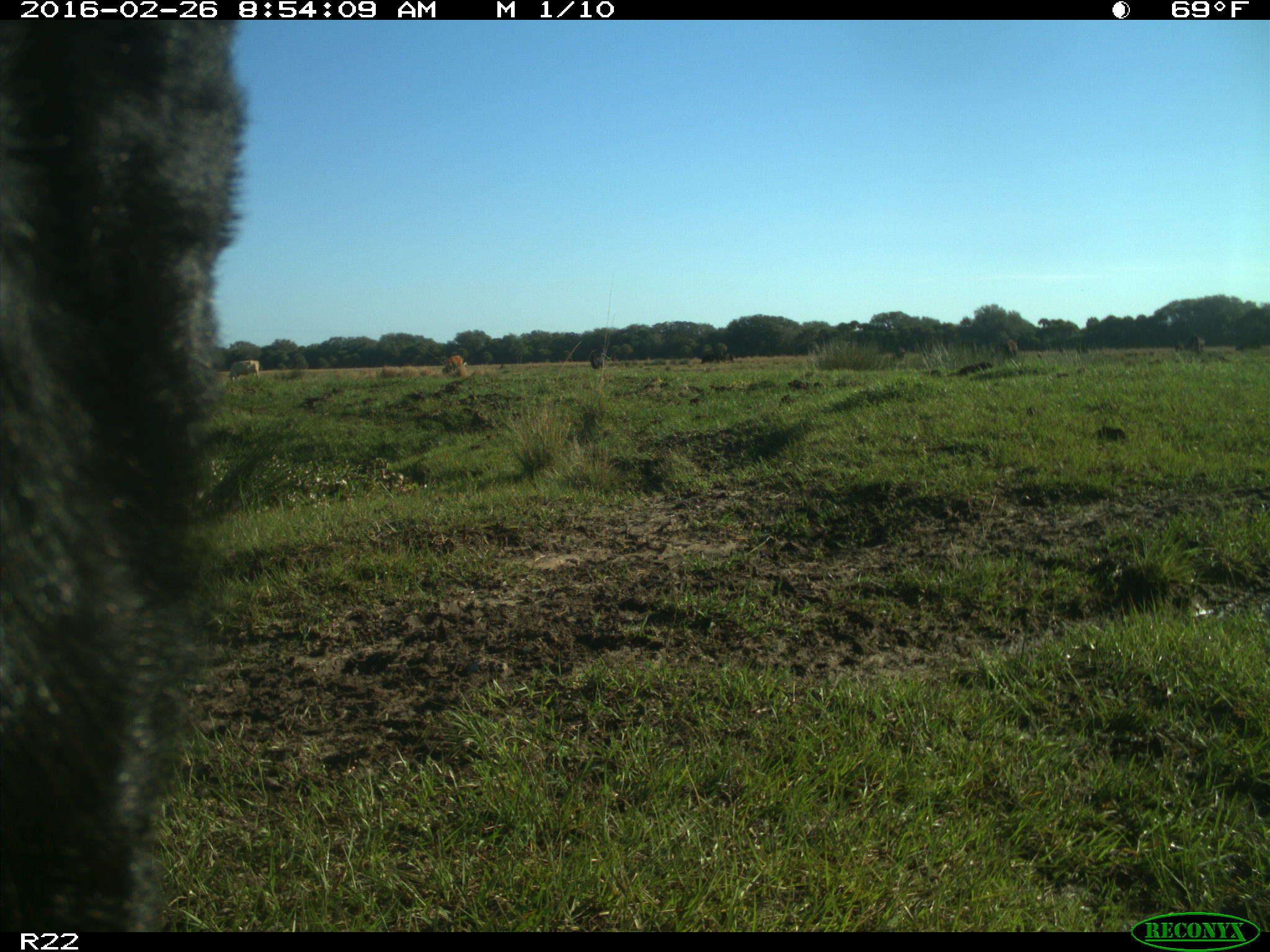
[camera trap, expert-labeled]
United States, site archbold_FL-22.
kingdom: Animalia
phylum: Chordata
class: Mammalia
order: Artiodactyla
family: Bovidae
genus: Bos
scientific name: Bos taurus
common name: domestic cow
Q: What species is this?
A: Bos taurus (domestic cow).